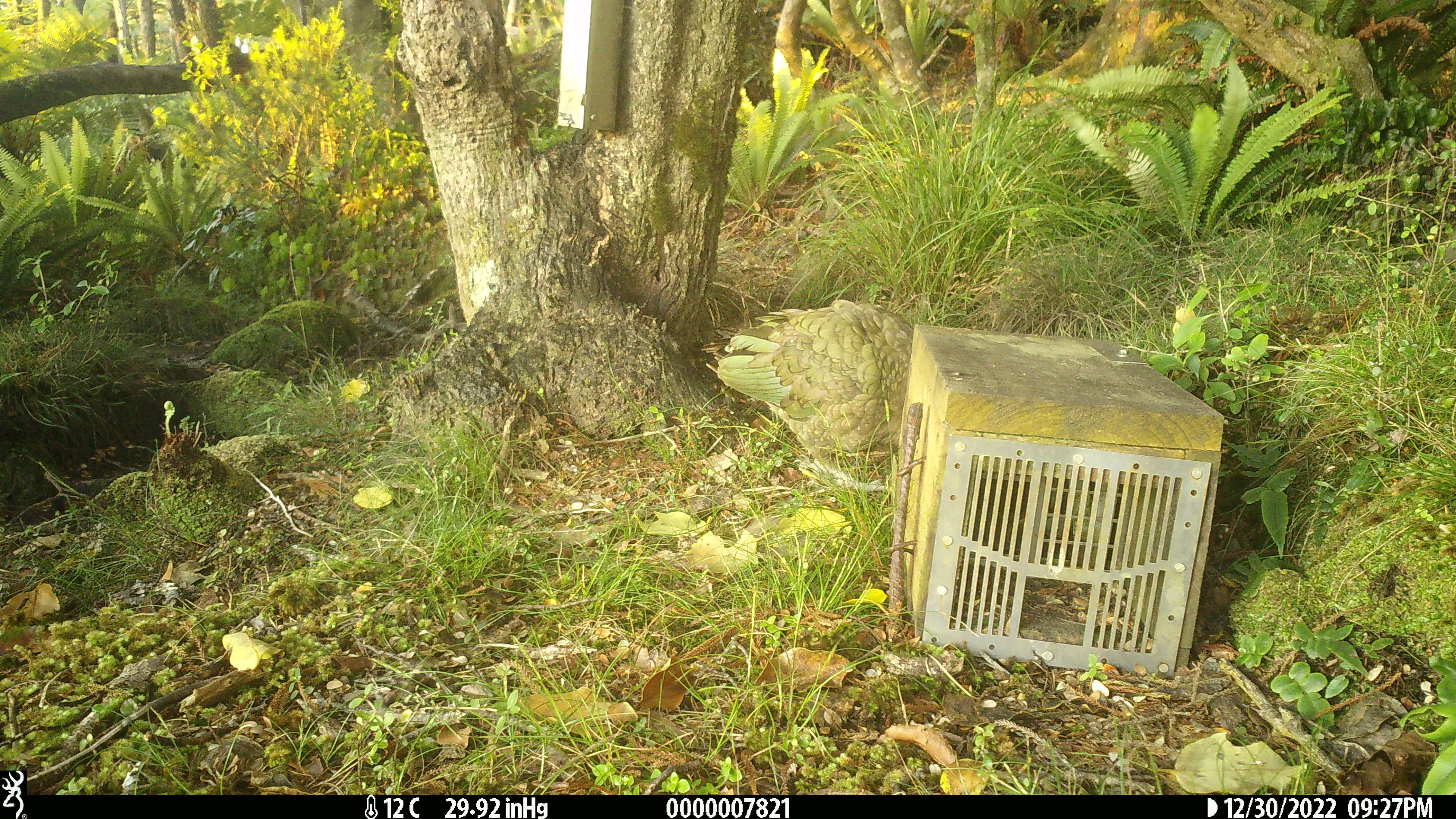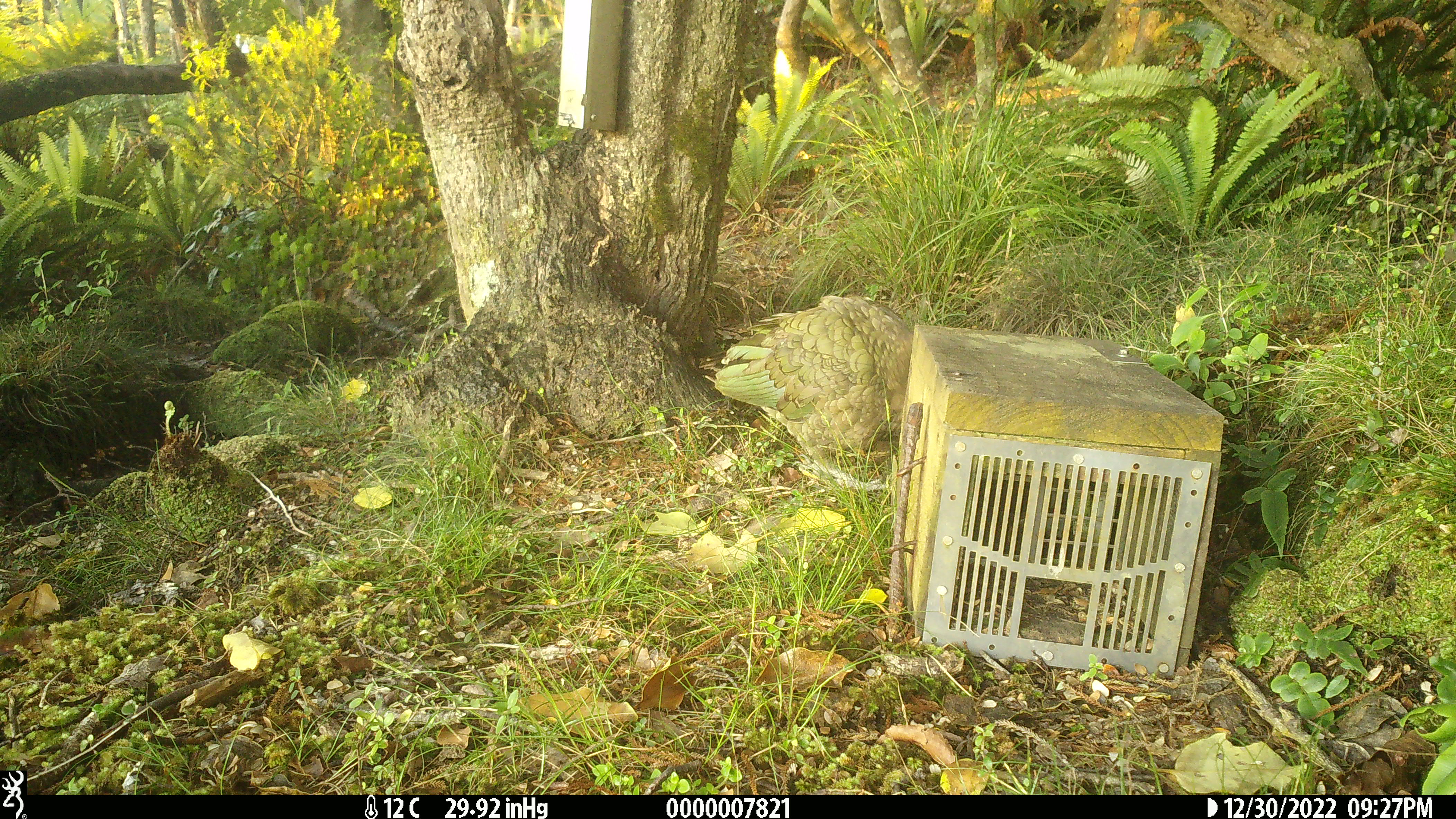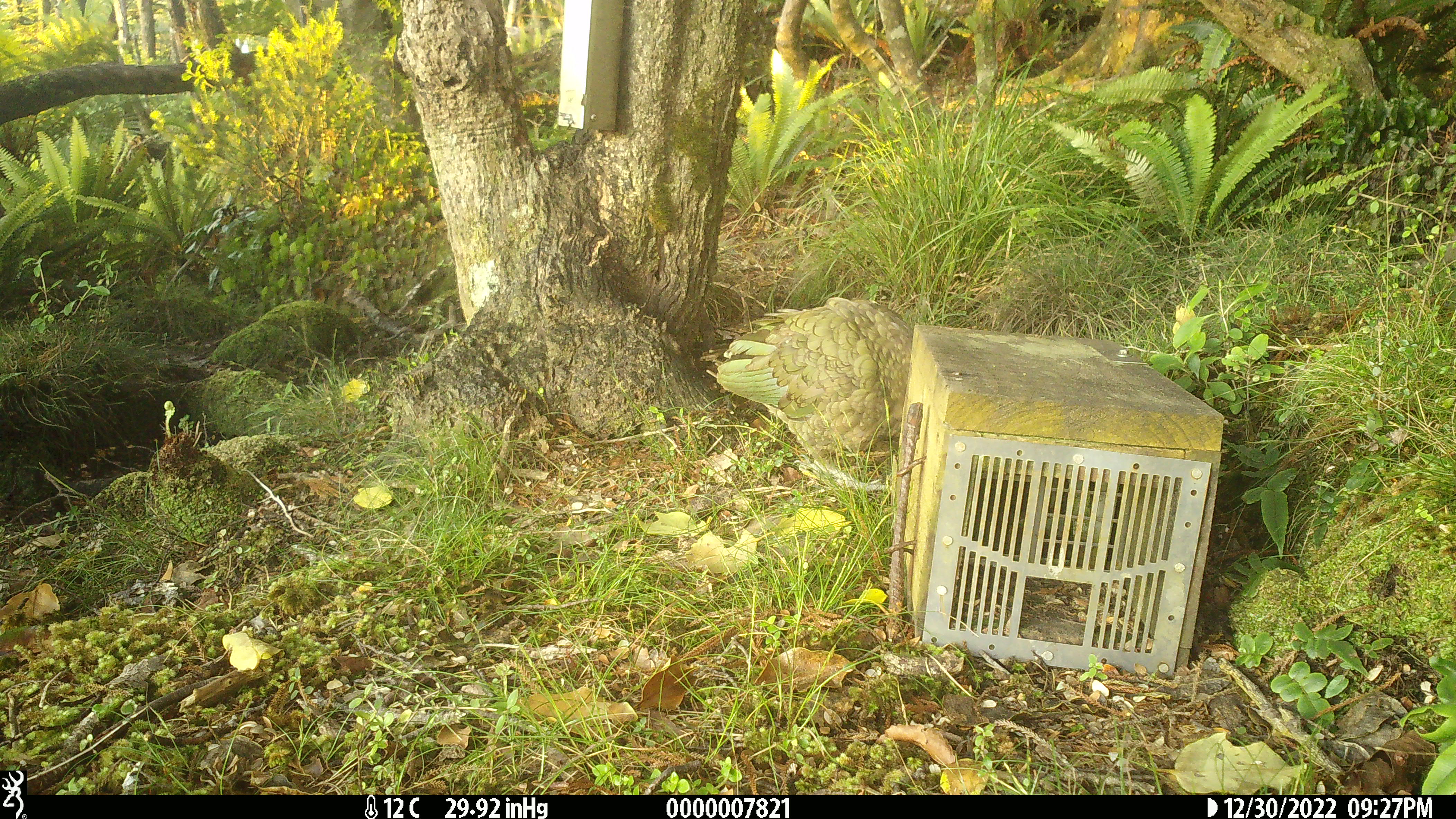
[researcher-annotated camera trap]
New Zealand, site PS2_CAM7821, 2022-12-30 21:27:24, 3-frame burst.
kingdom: Animalia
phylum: Chordata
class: Aves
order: Psittaciformes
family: Strigopidae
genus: Nestor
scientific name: Nestor notabilis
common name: kea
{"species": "kea (Nestor notabilis)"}